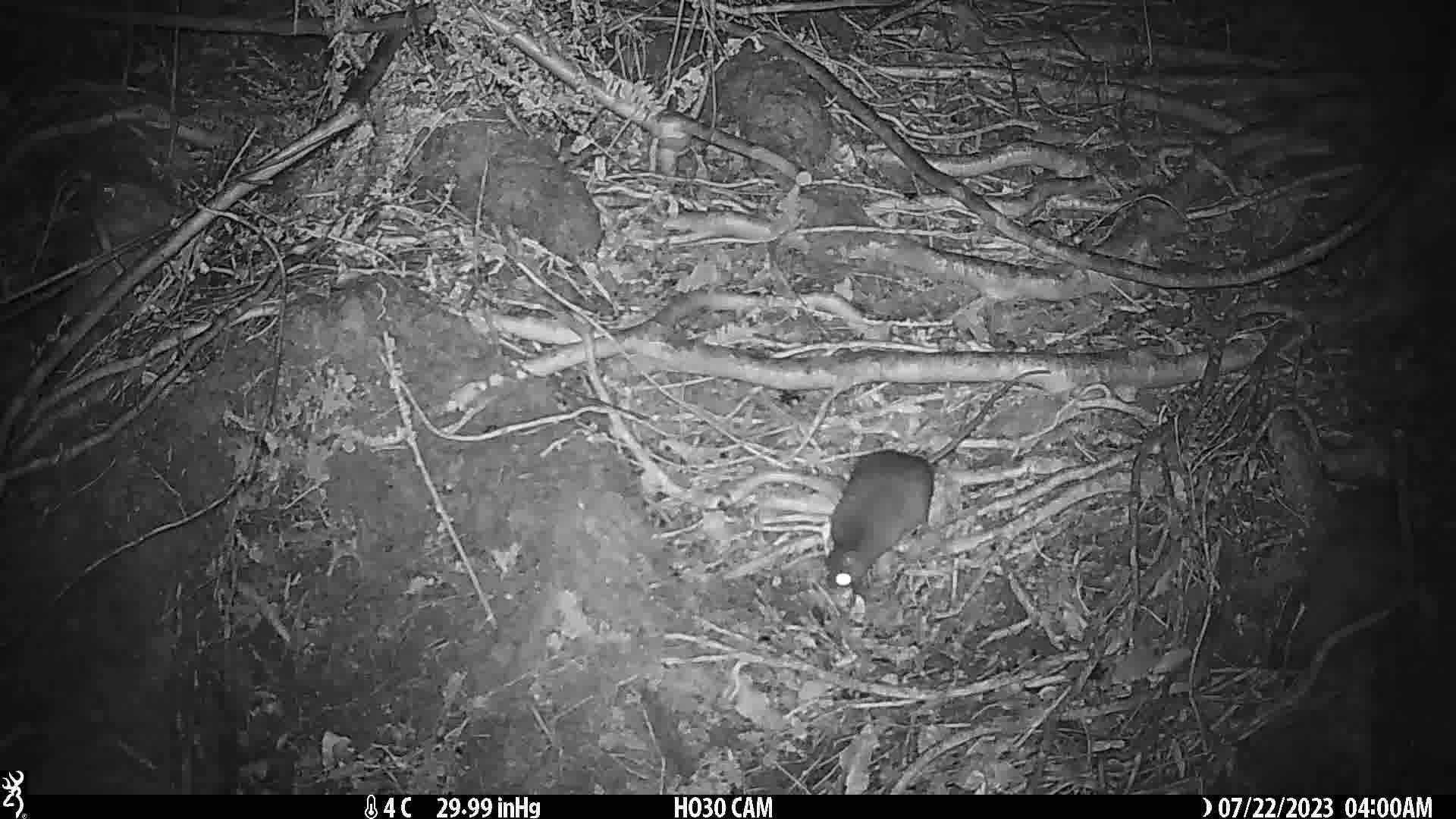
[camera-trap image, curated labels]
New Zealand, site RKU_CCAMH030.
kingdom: Animalia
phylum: Chordata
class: Mammalia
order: Rodentia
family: Muridae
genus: Rattus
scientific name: Rattus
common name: rat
Rat (Rattus).